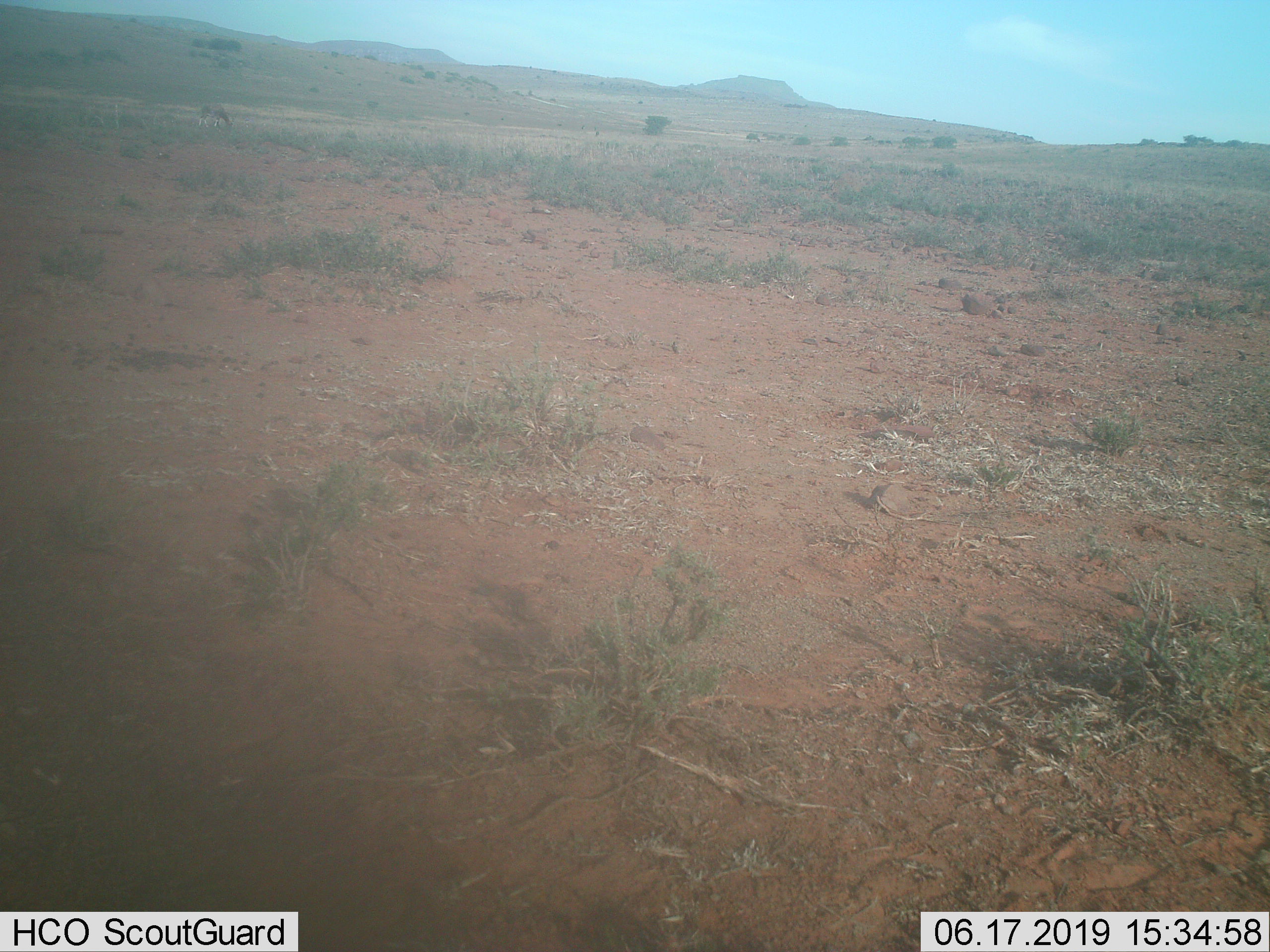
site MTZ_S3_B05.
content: unidentified animal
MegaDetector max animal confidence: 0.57